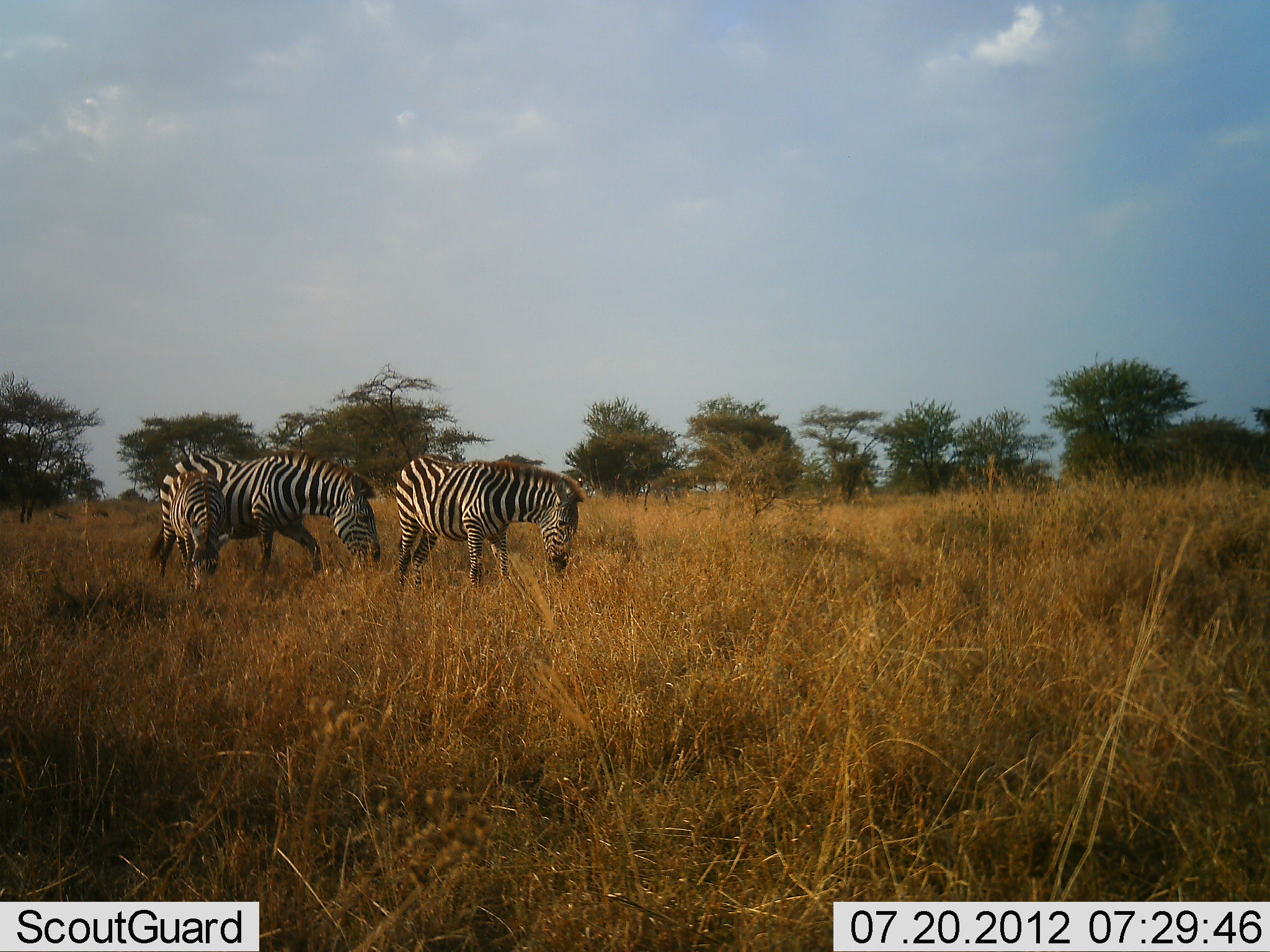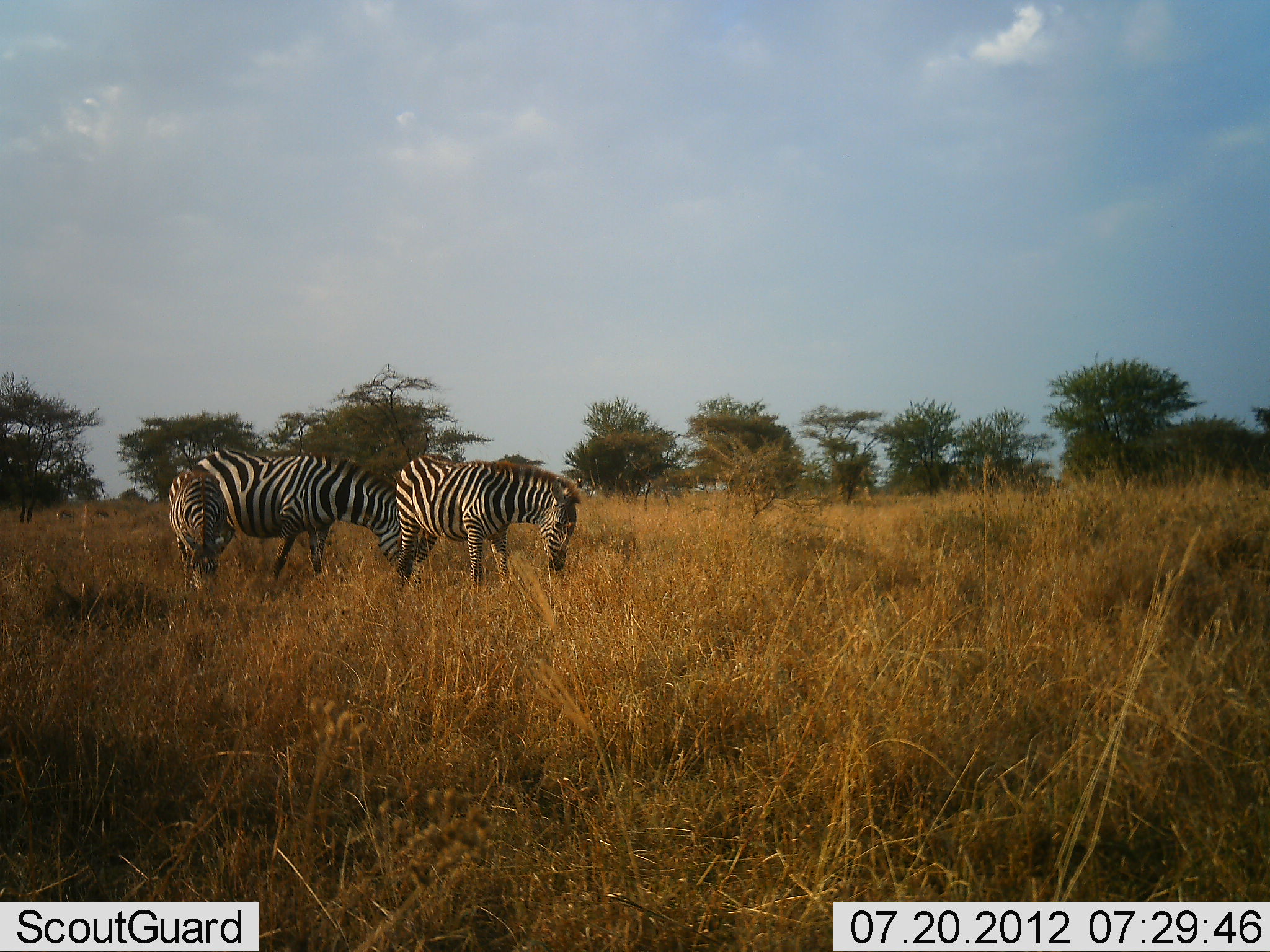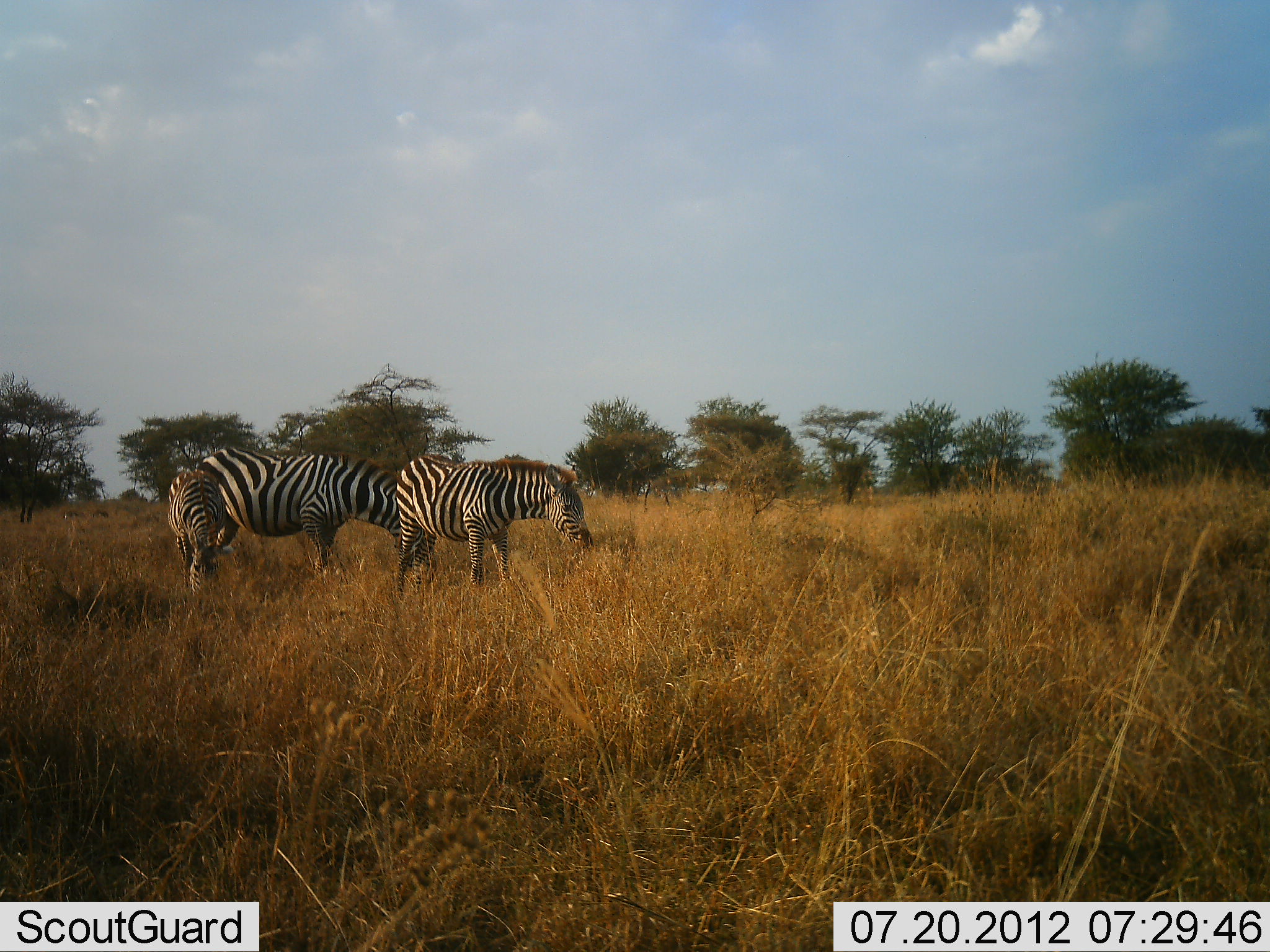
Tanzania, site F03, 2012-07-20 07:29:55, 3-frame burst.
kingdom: Animalia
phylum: Chordata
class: Mammalia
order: Perissodactyla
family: Equidae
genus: Equus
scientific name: Equus quagga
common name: plains zebra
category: zebra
Zebra (plains zebra) (Equus quagga), count 3. Behavior (volunteer vote fractions): standing 36%, resting 0%, moving 36%, interacting 0%. Young present (vote fraction): 18%. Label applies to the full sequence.